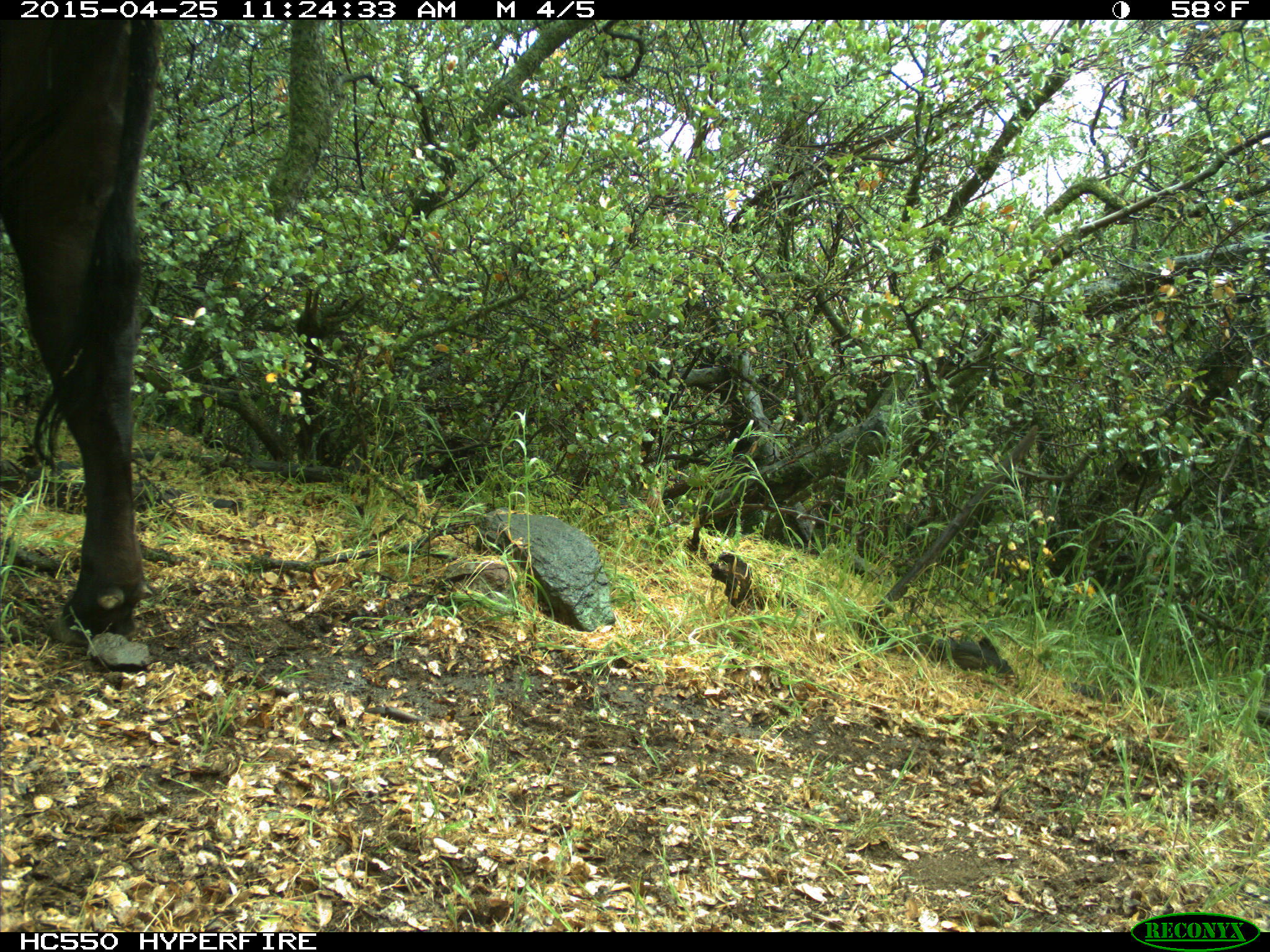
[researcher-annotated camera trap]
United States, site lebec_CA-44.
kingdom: Animalia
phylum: Chordata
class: Mammalia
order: Artiodactyla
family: Suidae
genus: Sus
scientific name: Sus scrofa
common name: wild boar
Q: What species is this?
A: Sus scrofa (wild boar).